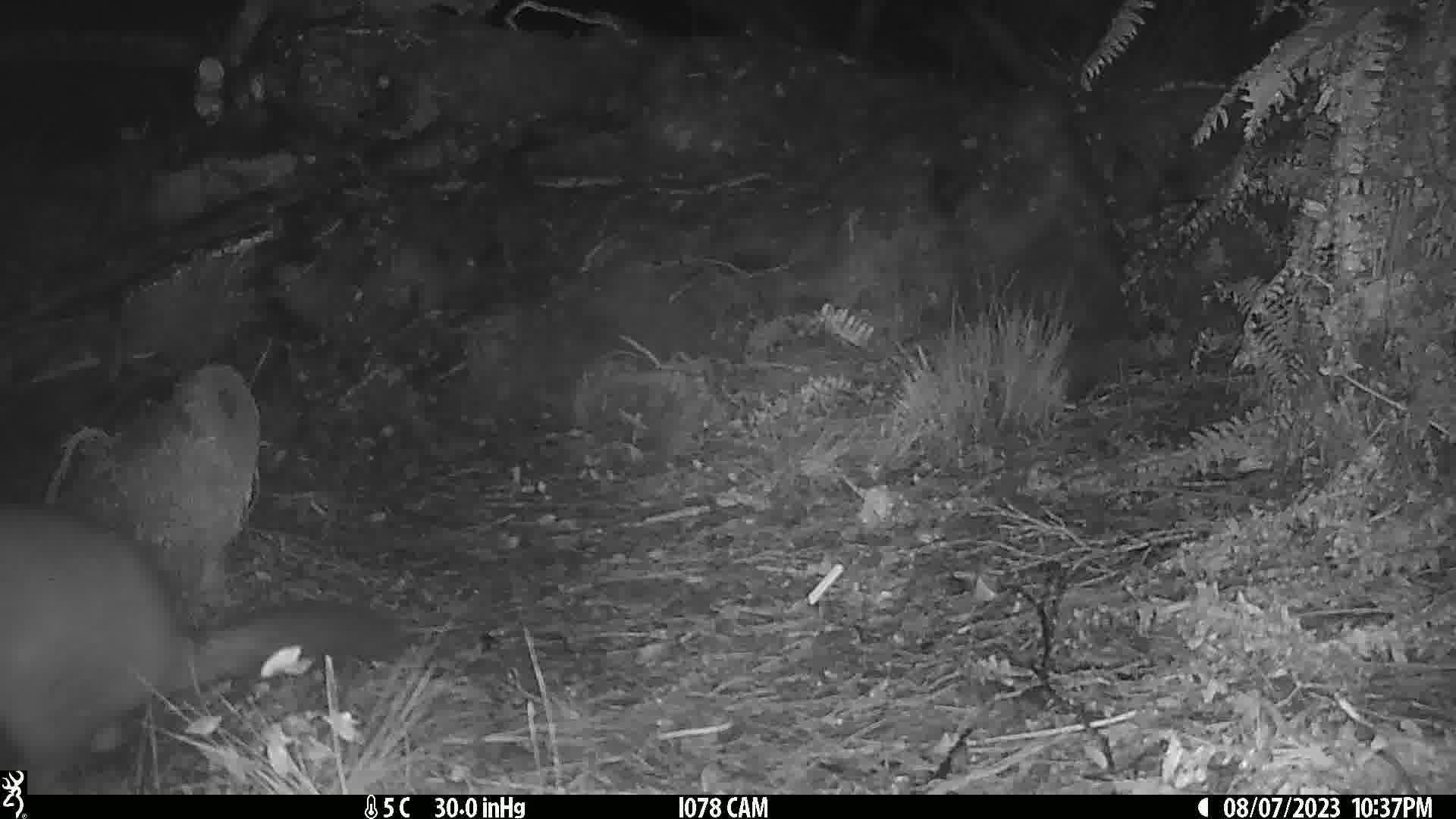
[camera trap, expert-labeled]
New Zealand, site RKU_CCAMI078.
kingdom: Animalia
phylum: Chordata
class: Mammalia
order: Diprotodontia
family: Phalangeridae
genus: Trichosurus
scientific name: Trichosurus vulpecula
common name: common brushtail possum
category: possum